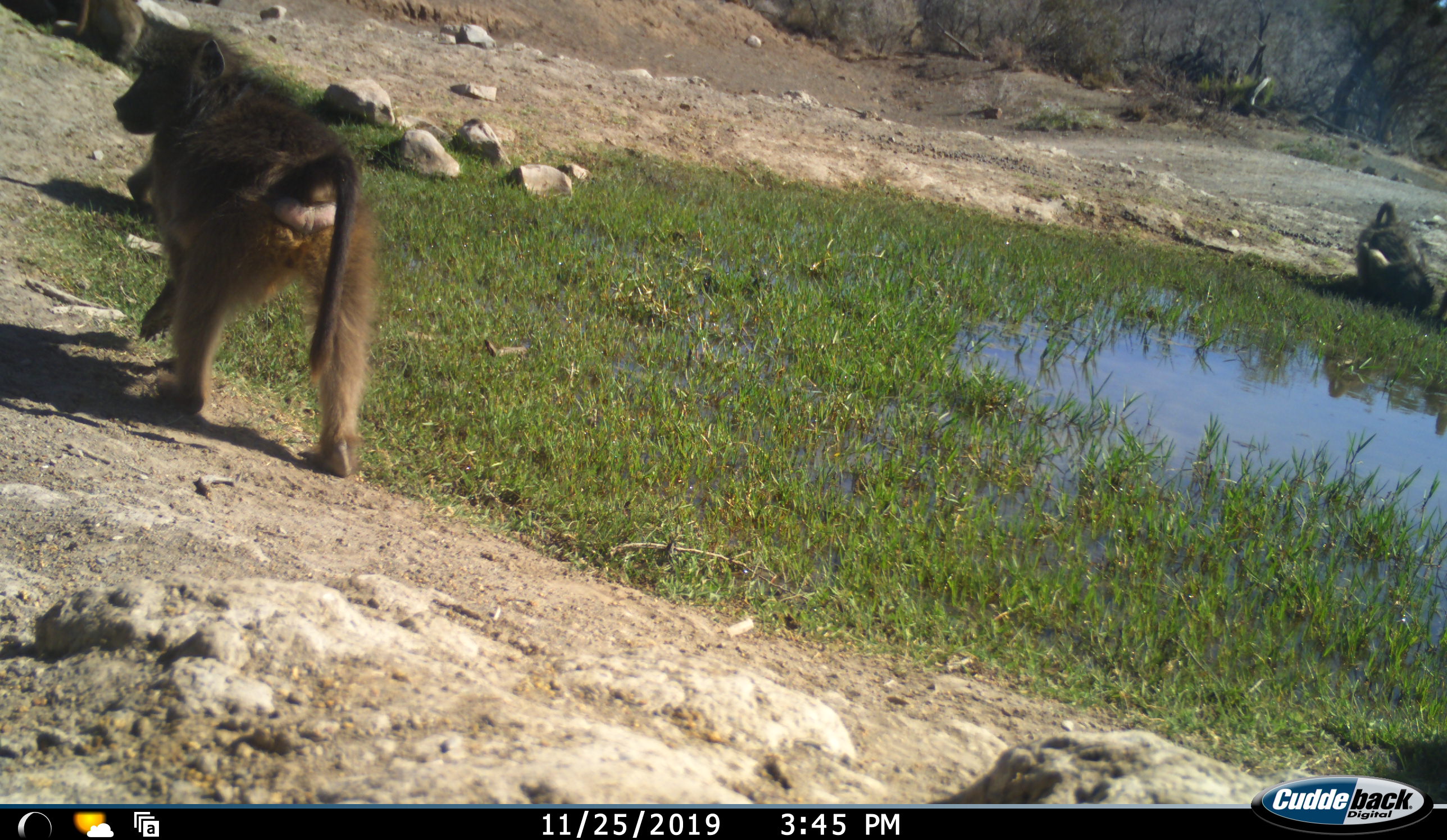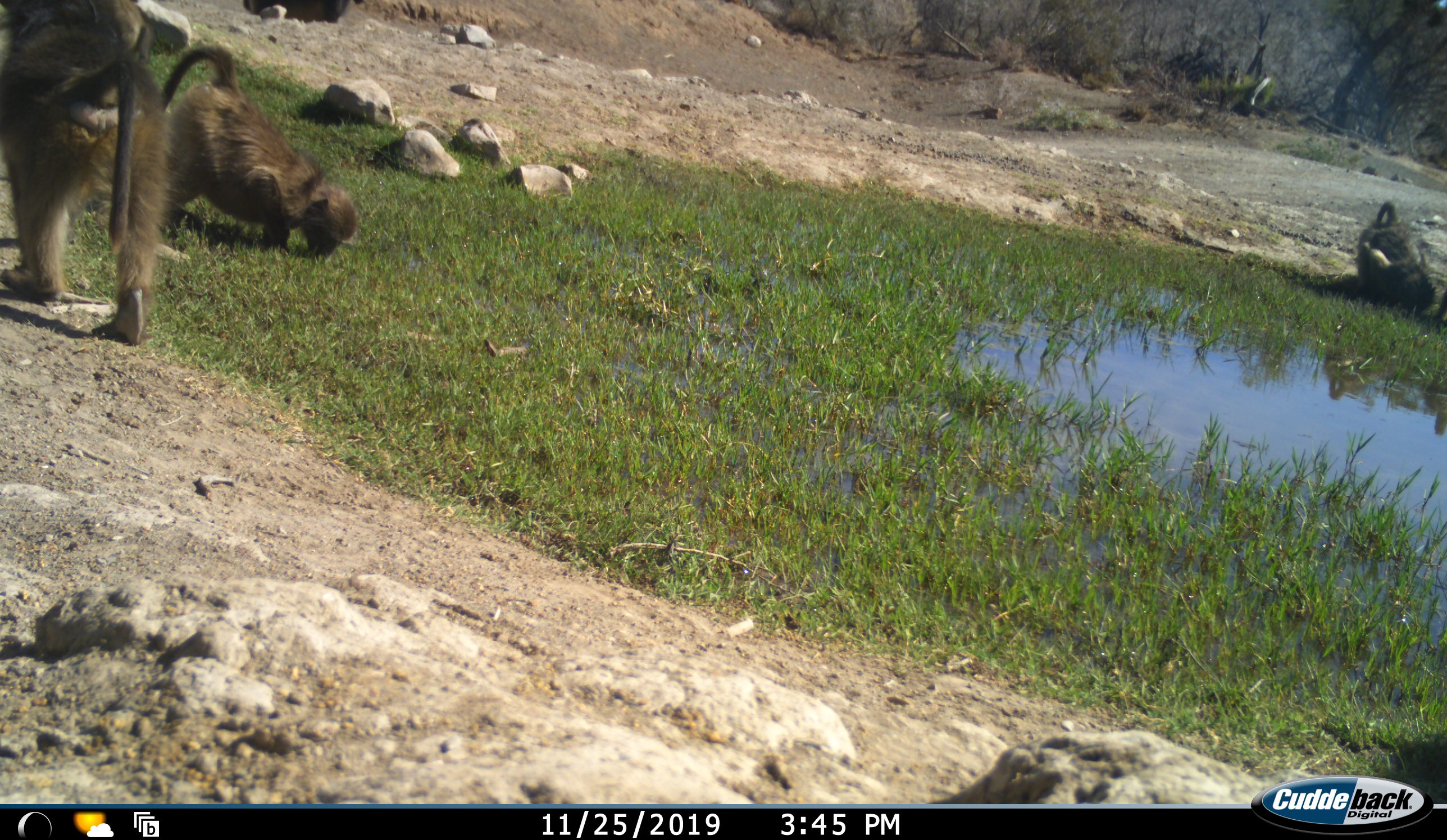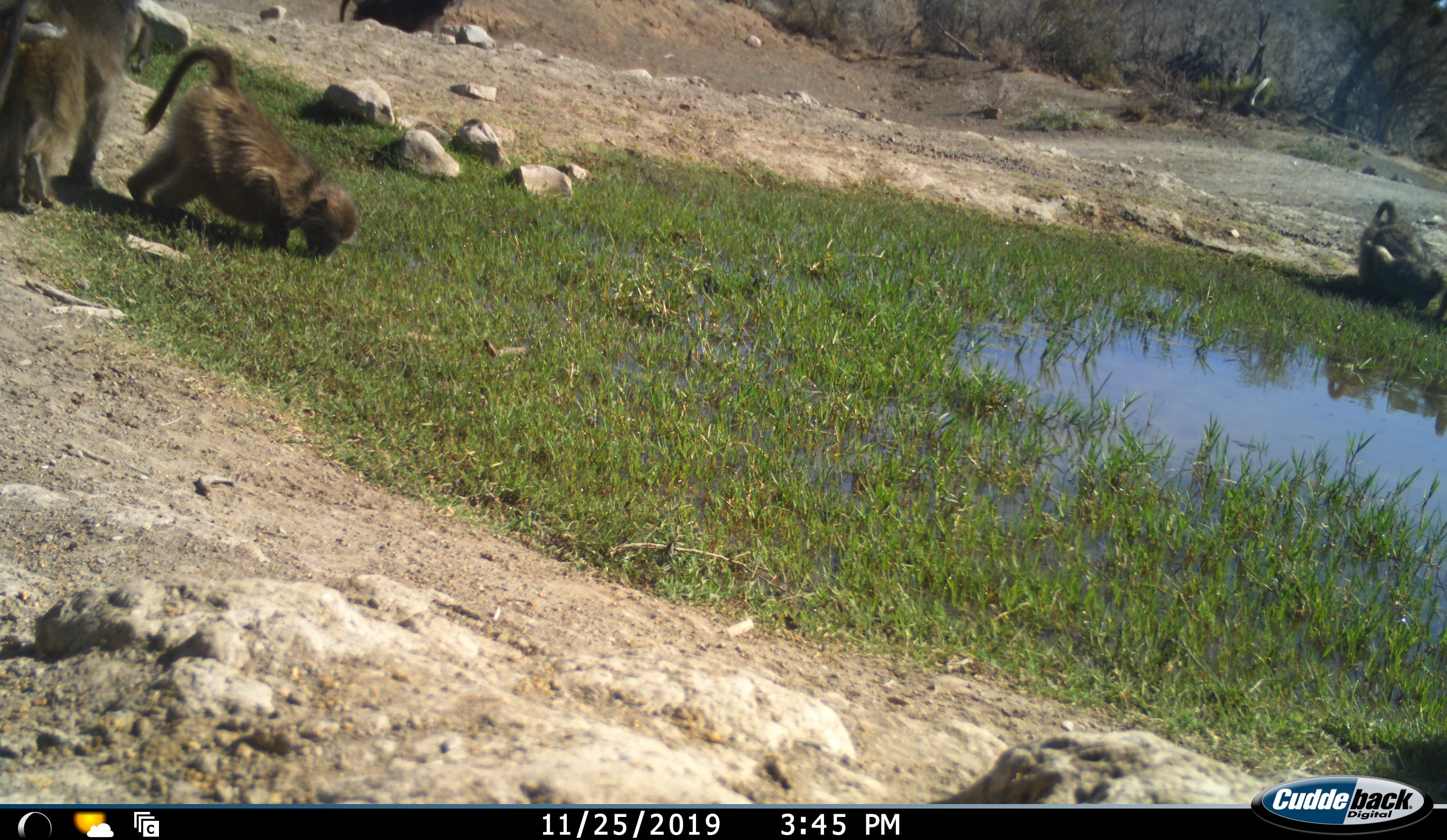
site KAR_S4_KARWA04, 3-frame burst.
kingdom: Animalia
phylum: Chordata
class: Mammalia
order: Primates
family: Cercopithecidae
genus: Papio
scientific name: Papio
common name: baboon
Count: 4.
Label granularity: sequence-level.